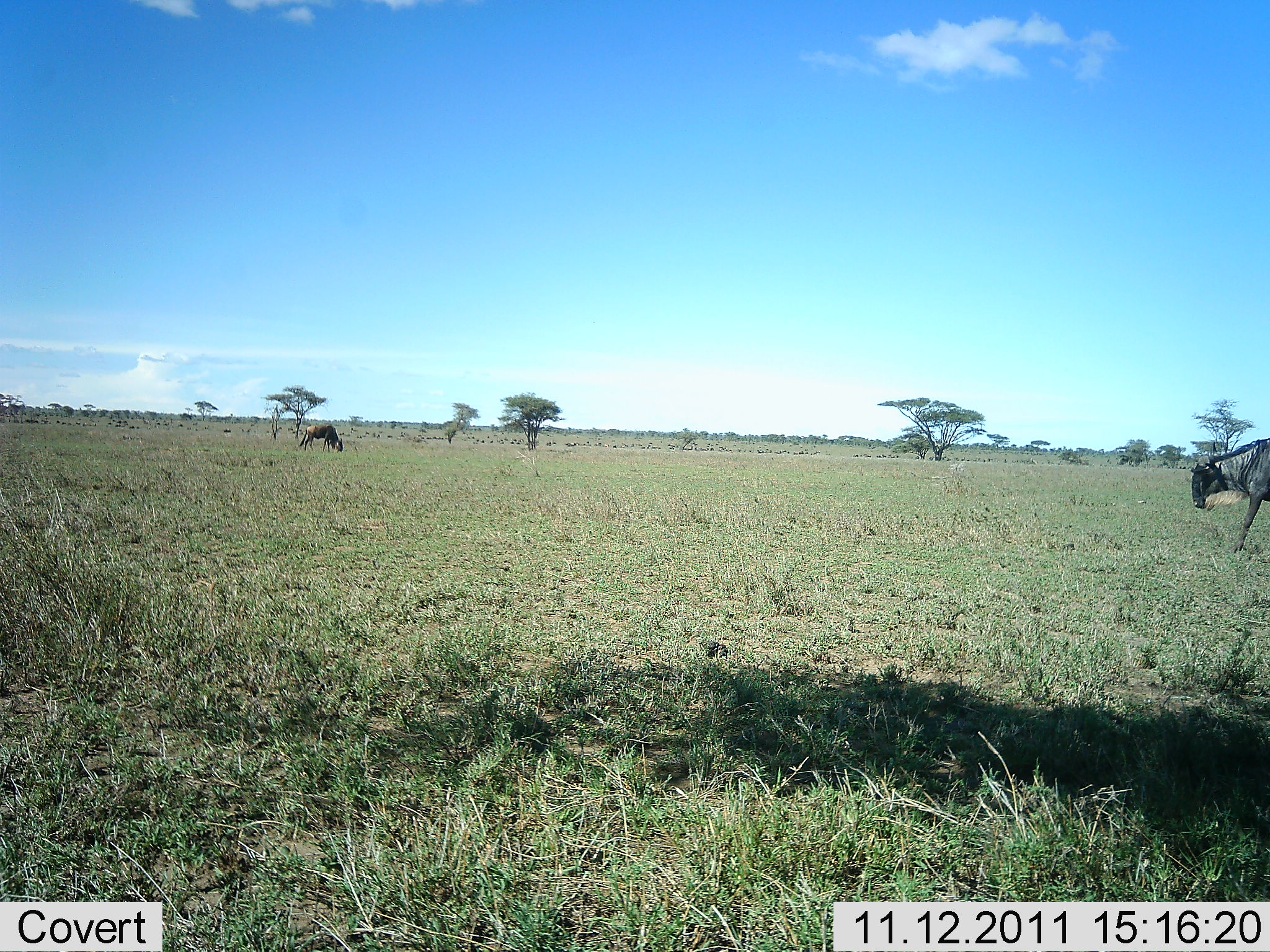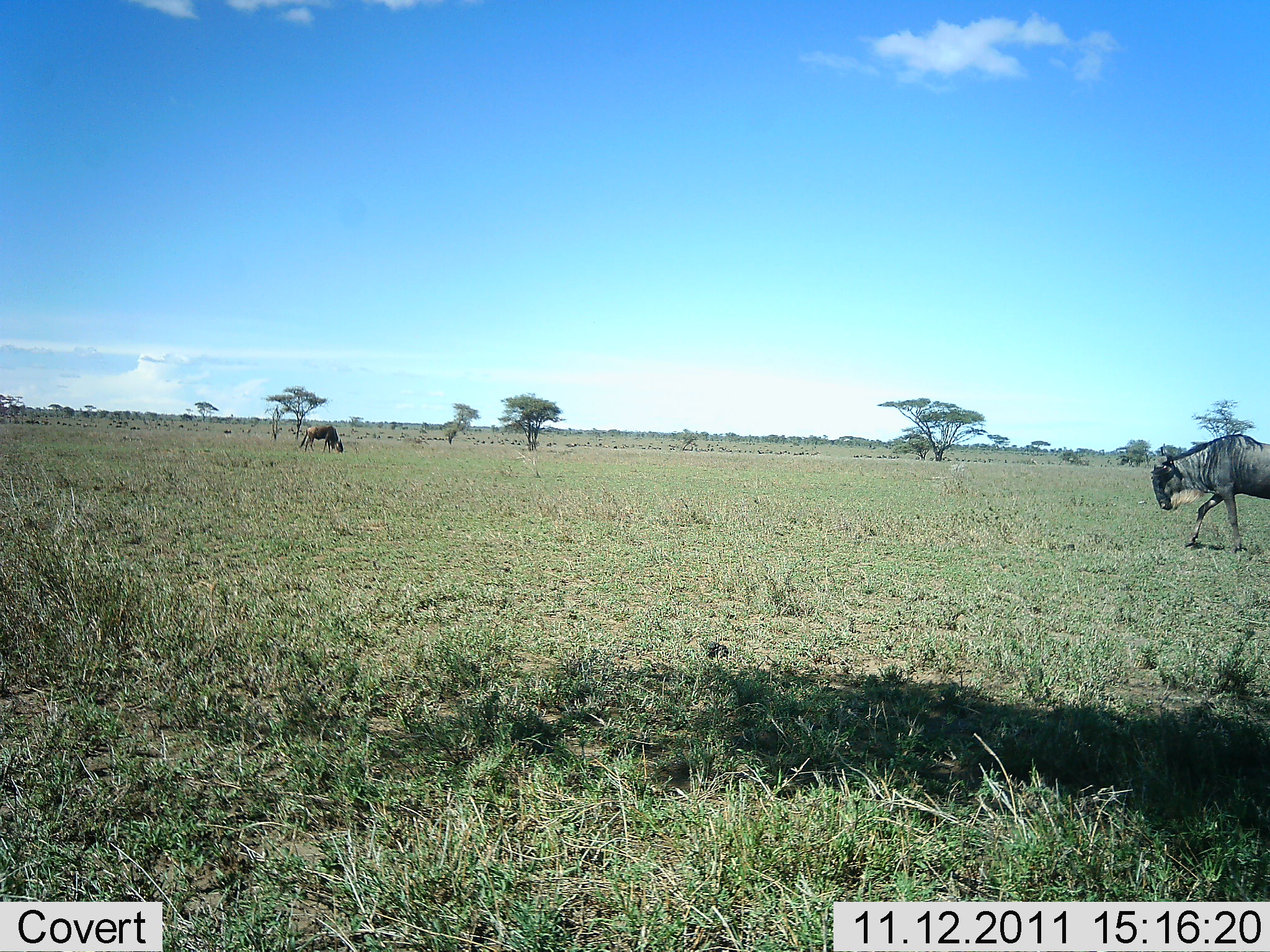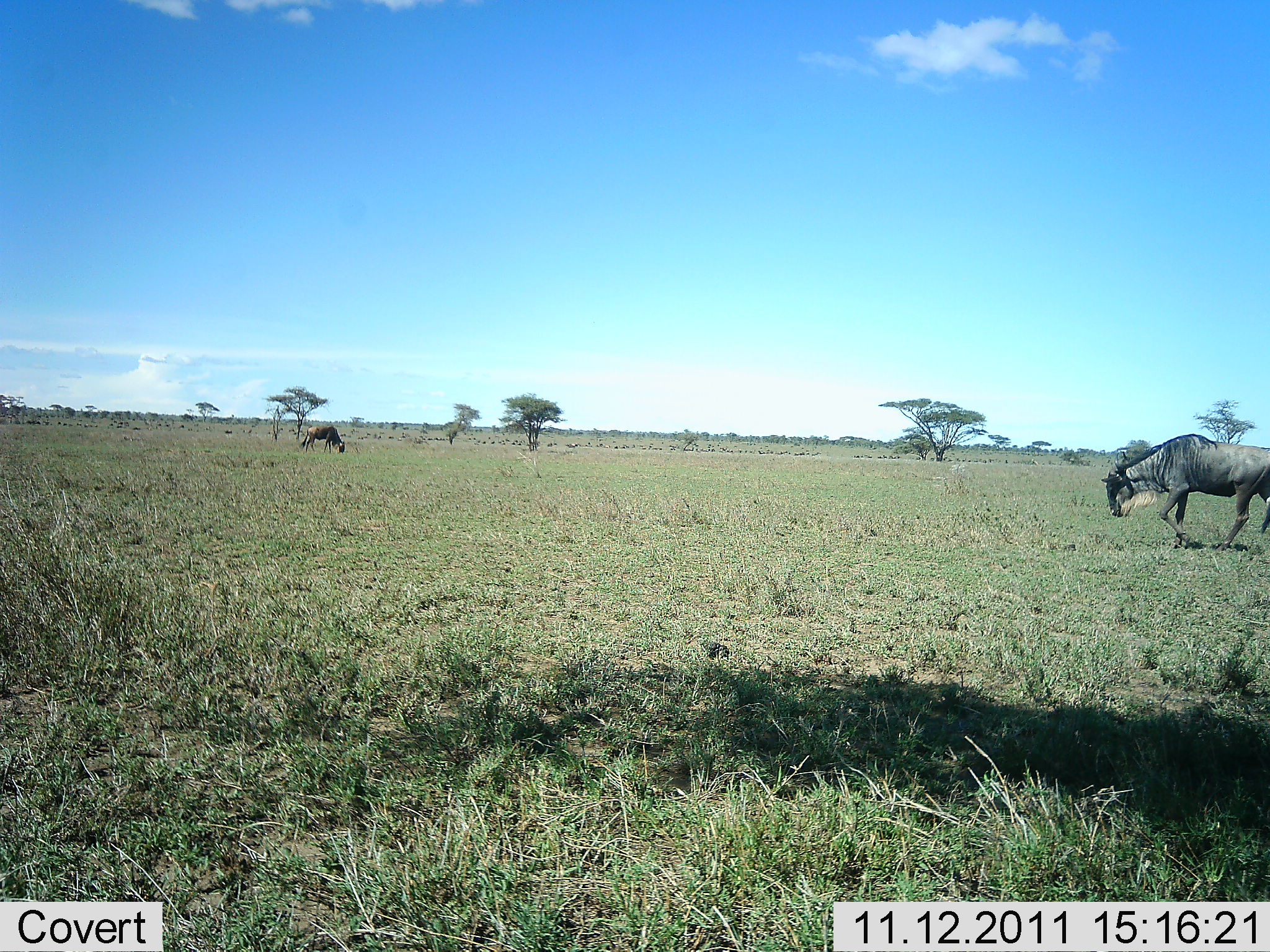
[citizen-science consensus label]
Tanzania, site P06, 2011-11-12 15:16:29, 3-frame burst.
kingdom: Animalia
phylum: Chordata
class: Mammalia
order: Artiodactyla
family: Bovidae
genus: Connochaetes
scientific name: Connochaetes taurinus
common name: blue wildebeest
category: wildebeest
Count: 2.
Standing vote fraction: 7%.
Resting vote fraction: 0%.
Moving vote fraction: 86%.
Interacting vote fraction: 0%.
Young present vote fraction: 0%.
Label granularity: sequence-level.